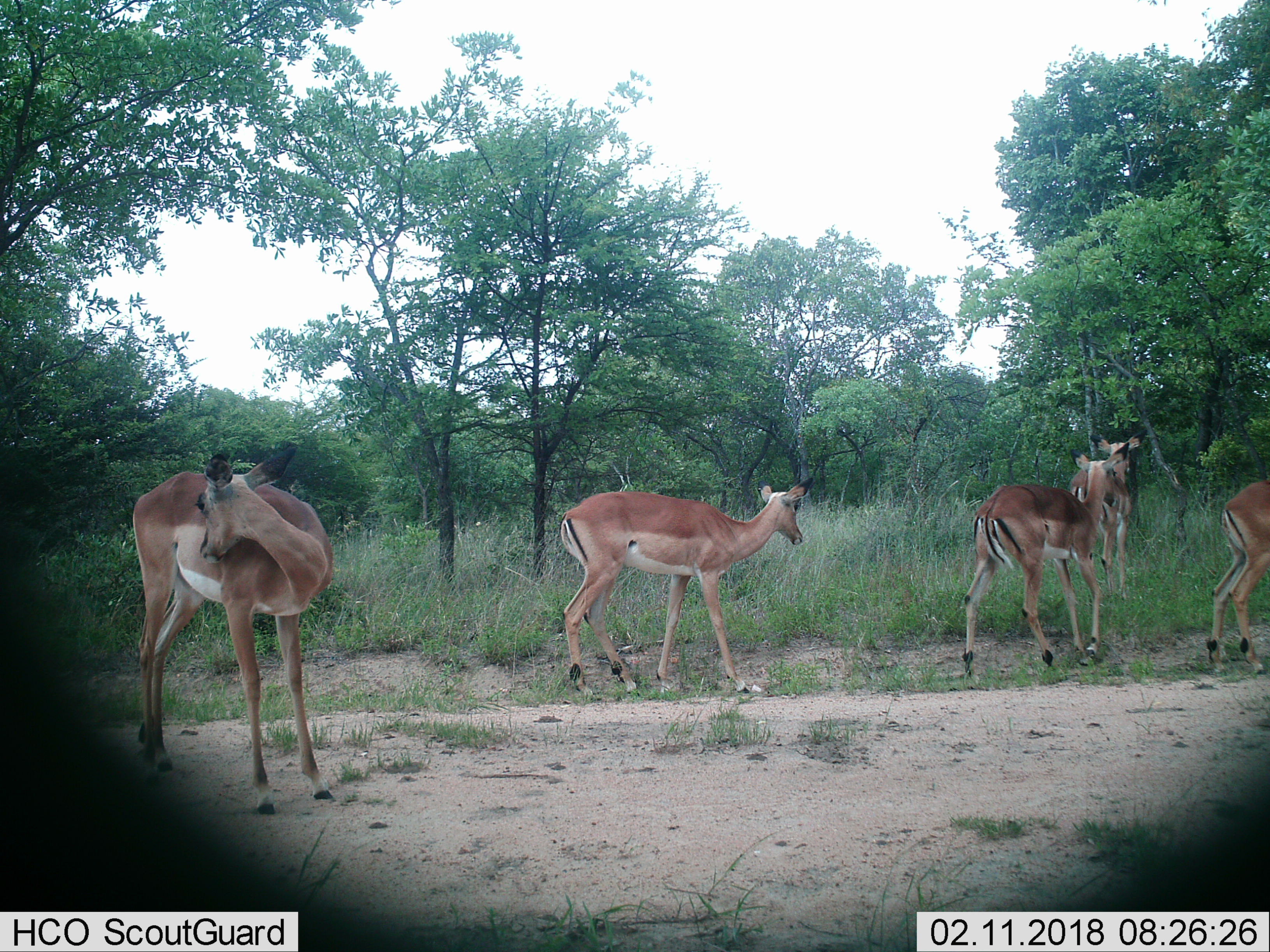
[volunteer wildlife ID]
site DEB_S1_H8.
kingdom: Animalia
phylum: Chordata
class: Mammalia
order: Artiodactyla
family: Bovidae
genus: Aepyceros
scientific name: Aepyceros melampus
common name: impala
Impala (Aepyceros melampus), count 5. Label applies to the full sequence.